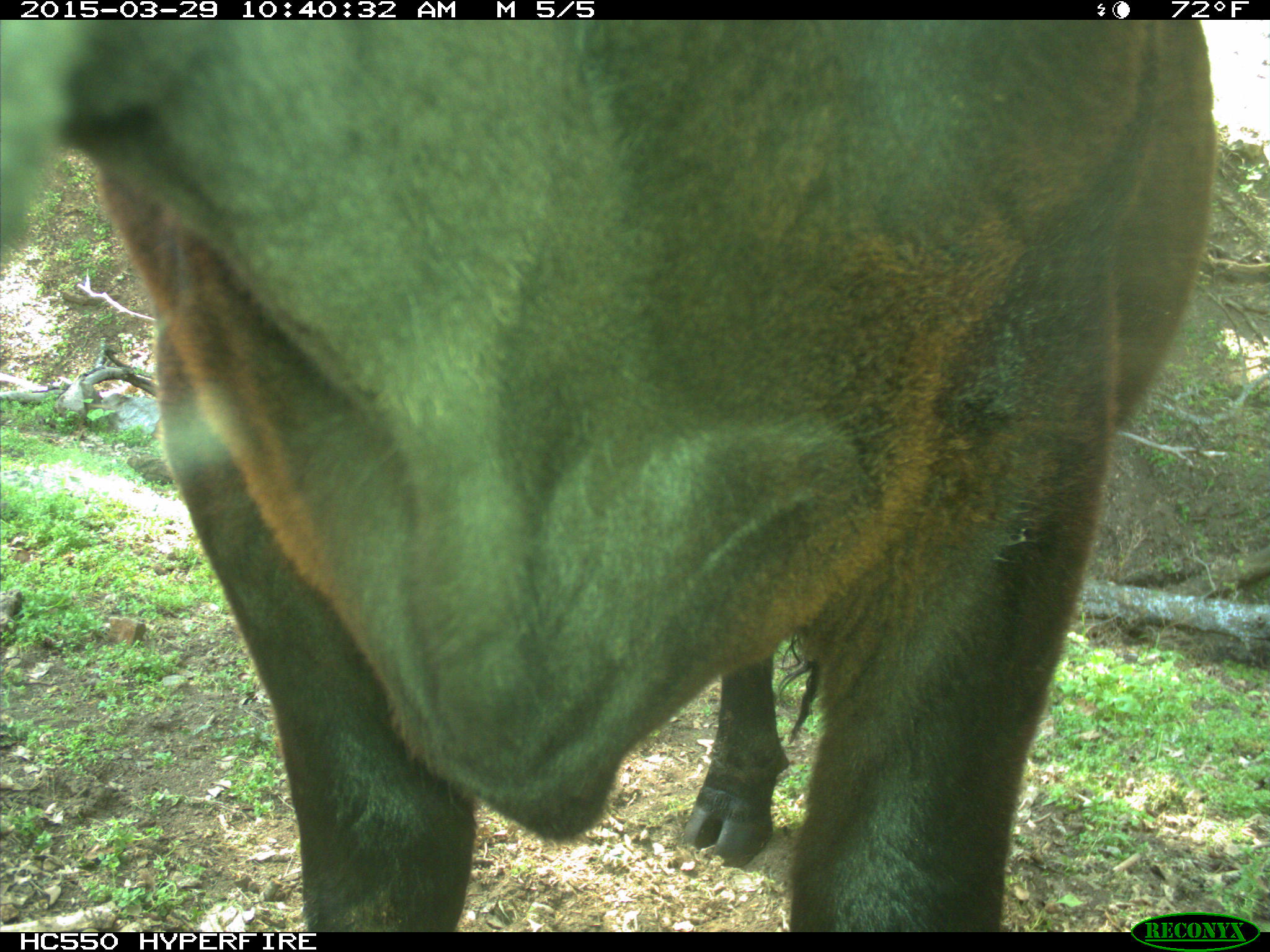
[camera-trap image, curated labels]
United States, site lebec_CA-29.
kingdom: Animalia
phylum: Chordata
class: Mammalia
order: Artiodactyla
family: Bovidae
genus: Bos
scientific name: Bos taurus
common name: domestic cow